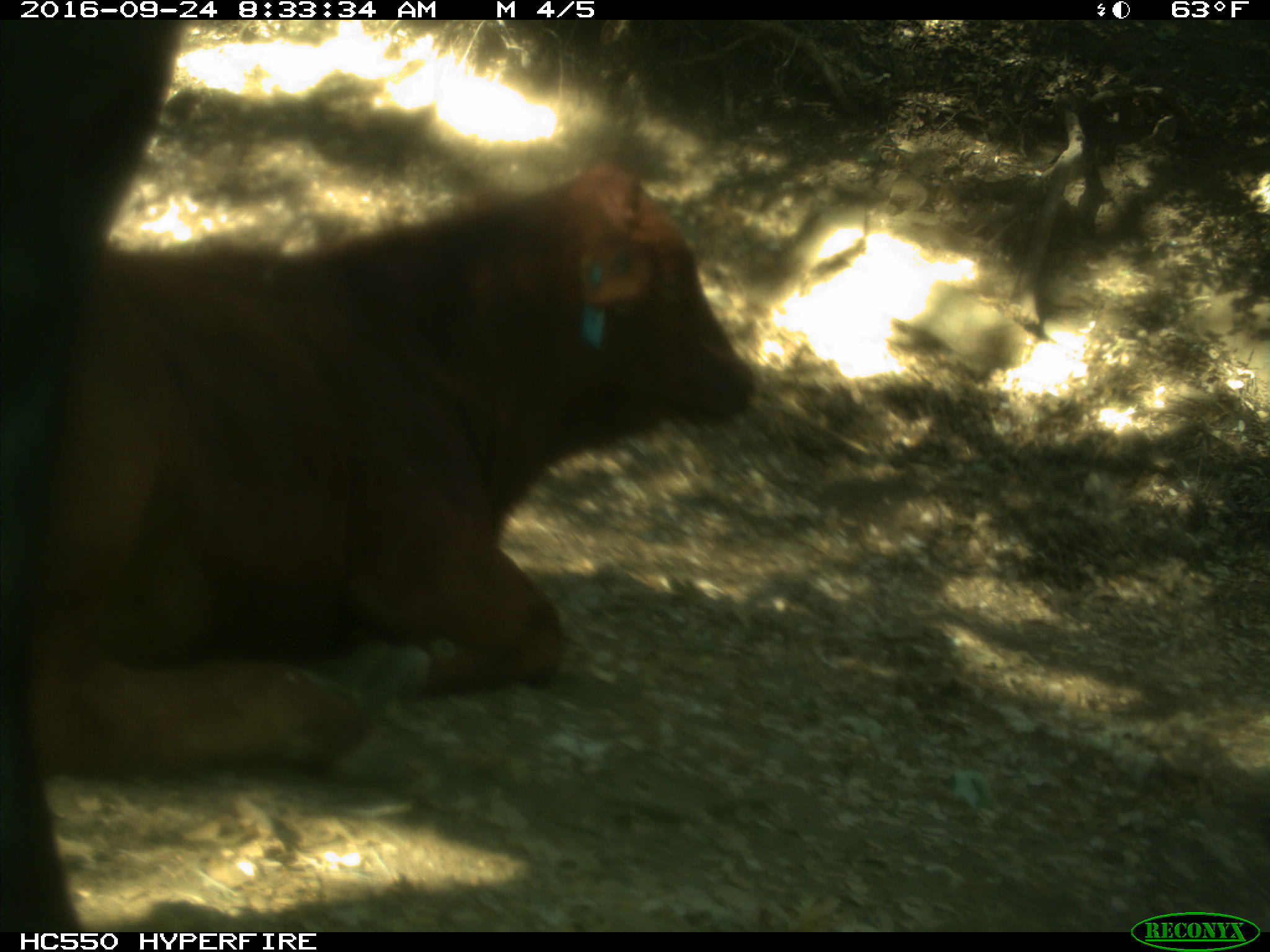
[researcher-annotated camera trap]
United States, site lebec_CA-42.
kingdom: Animalia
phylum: Chordata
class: Mammalia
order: Artiodactyla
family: Bovidae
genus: Bos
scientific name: Bos taurus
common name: domestic cow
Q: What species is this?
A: Bos taurus (domestic cow).